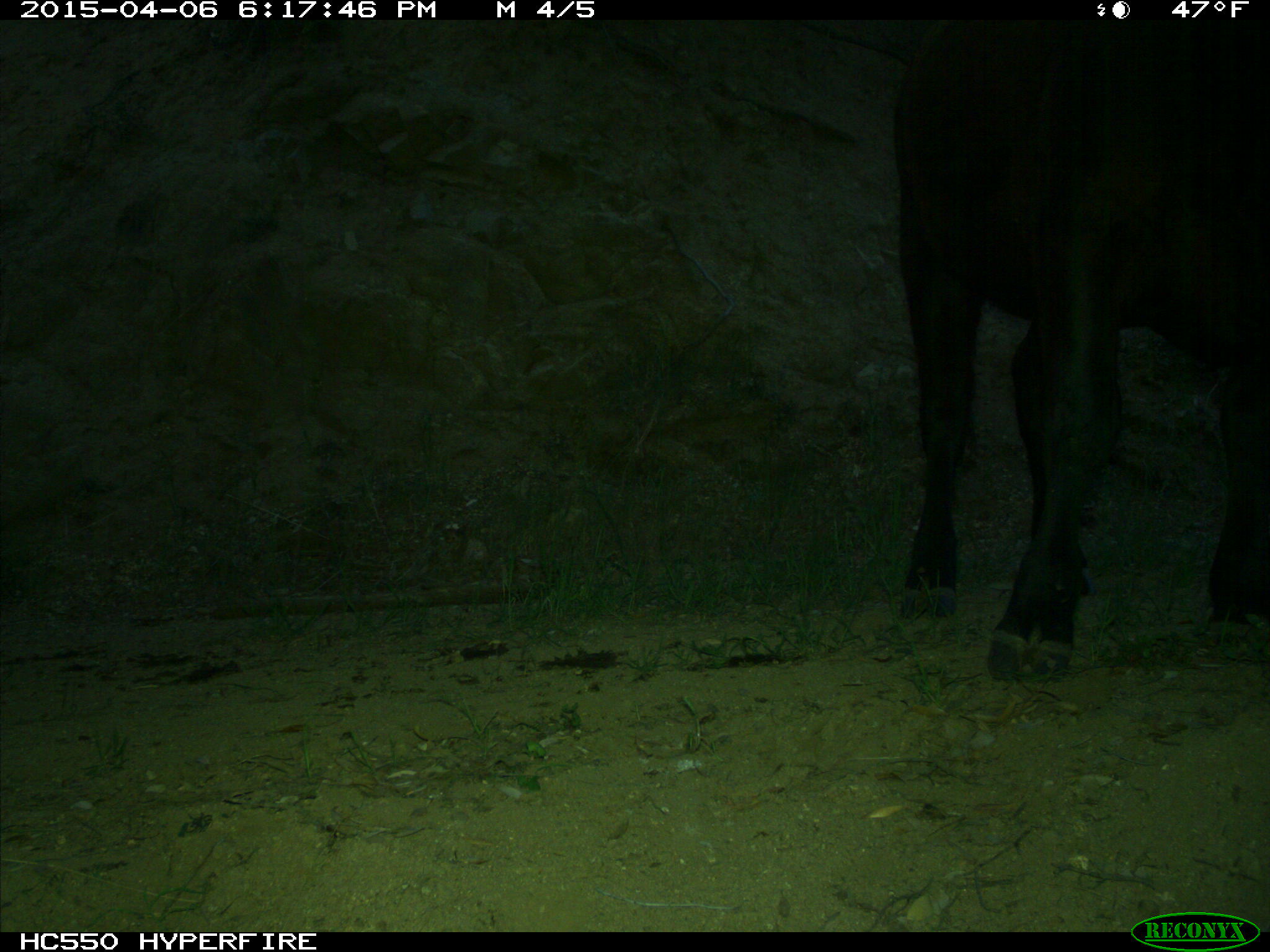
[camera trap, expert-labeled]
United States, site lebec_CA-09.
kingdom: Animalia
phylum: Chordata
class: Mammalia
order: Artiodactyla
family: Bovidae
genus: Bos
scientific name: Bos taurus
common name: domestic cow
Bos taurus (domestic cow).